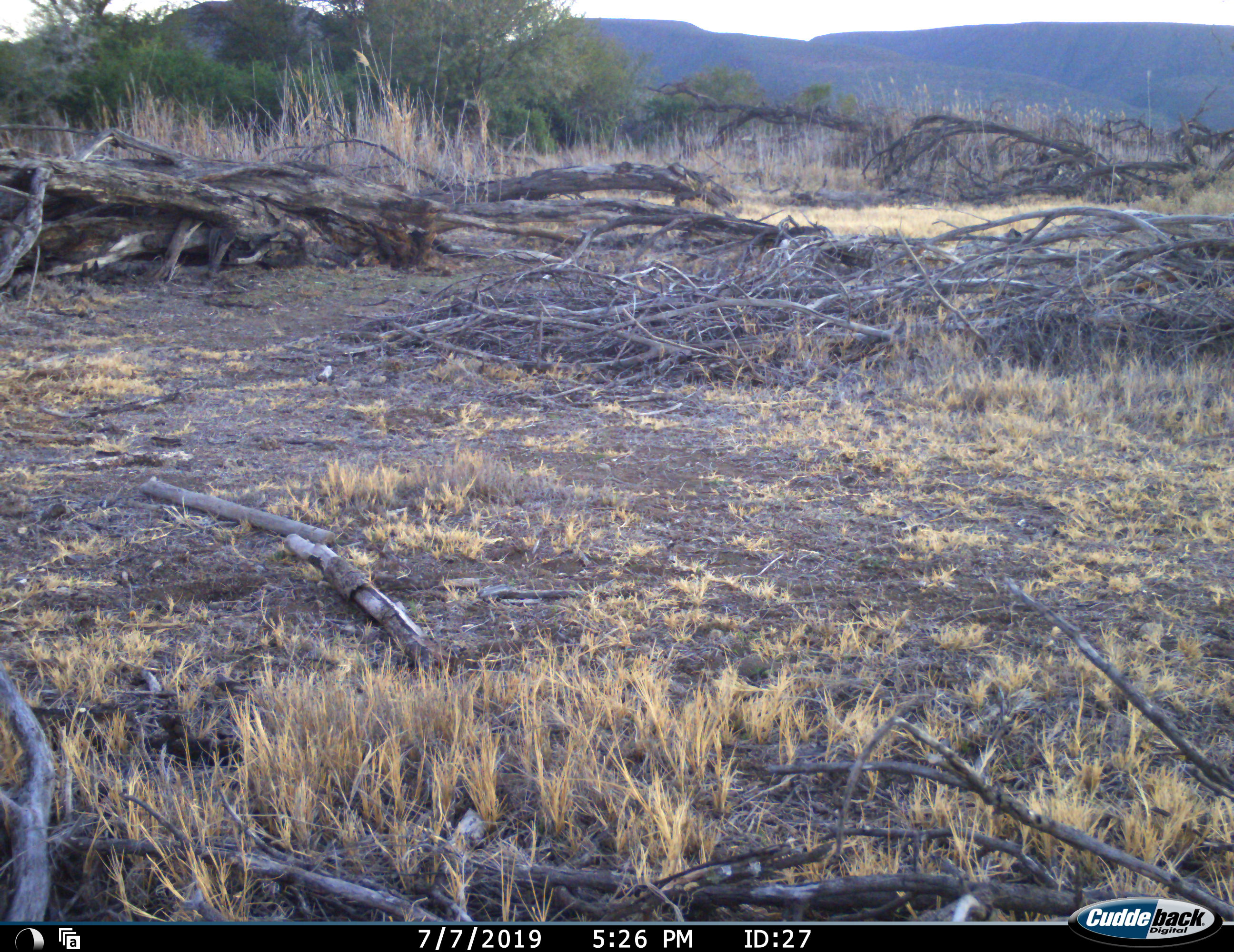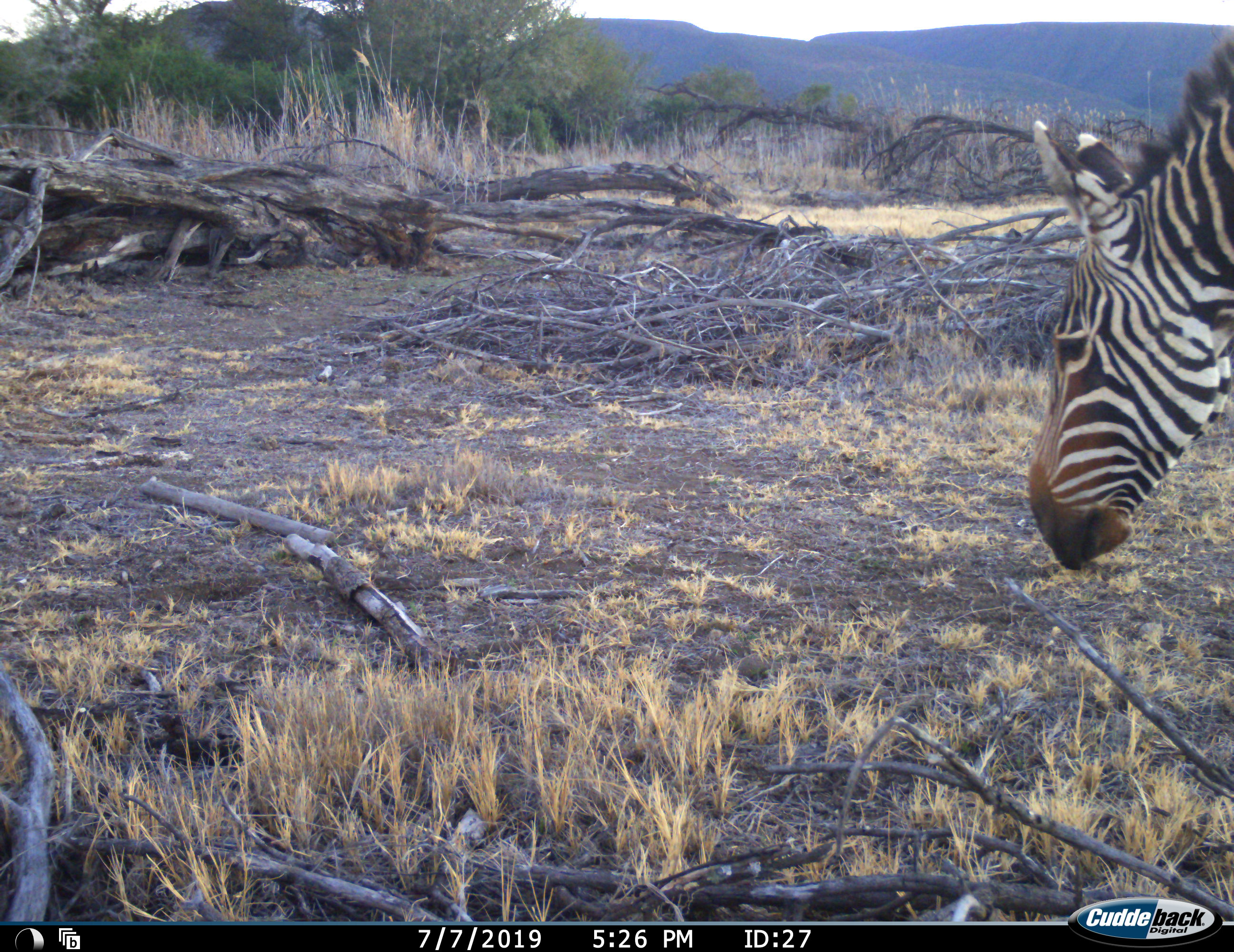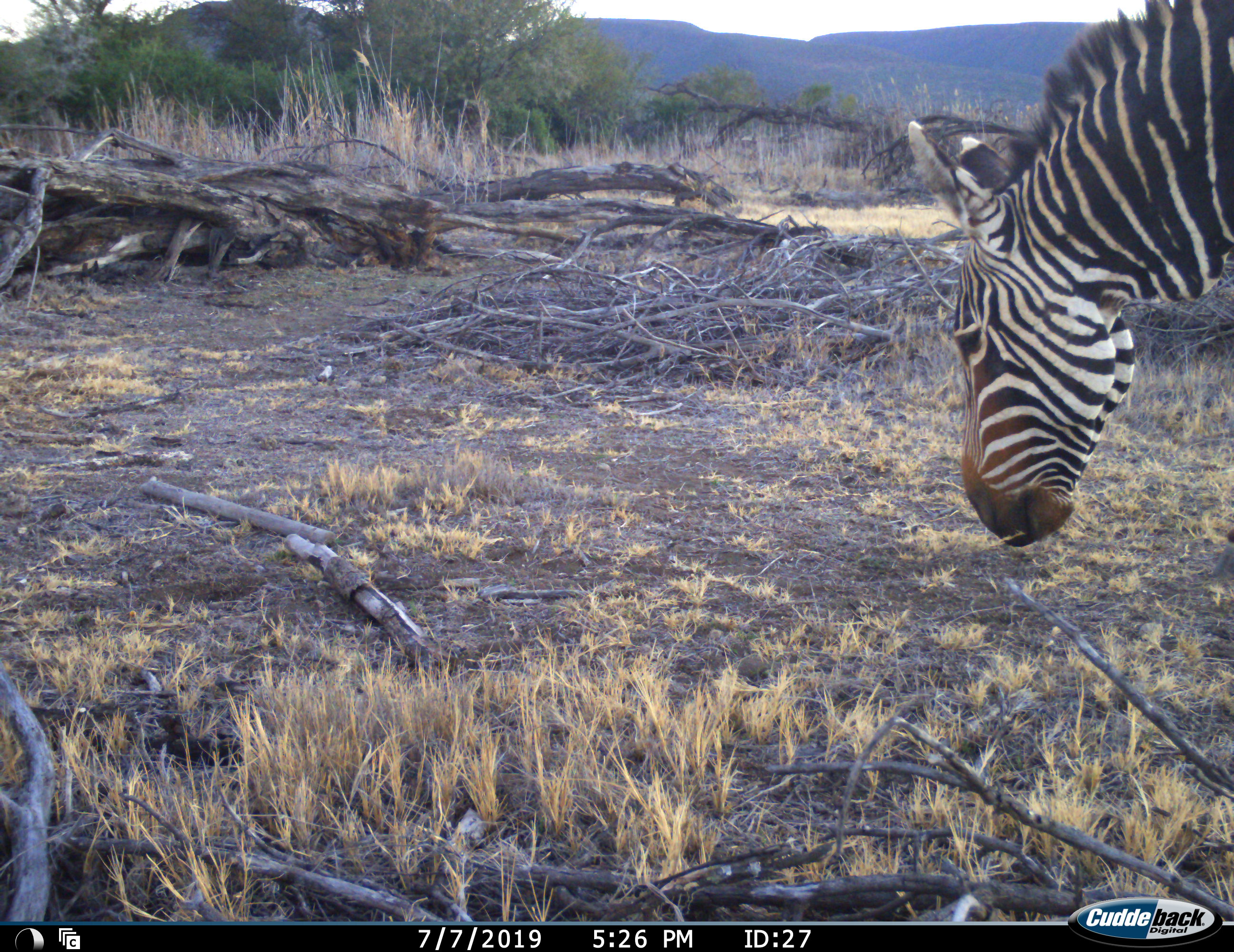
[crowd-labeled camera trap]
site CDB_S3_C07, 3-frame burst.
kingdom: Animalia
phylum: Chordata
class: Mammalia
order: Perissodactyla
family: Equidae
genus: Equus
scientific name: Equus zebra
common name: mountain zebra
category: zebramountain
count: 1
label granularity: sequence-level